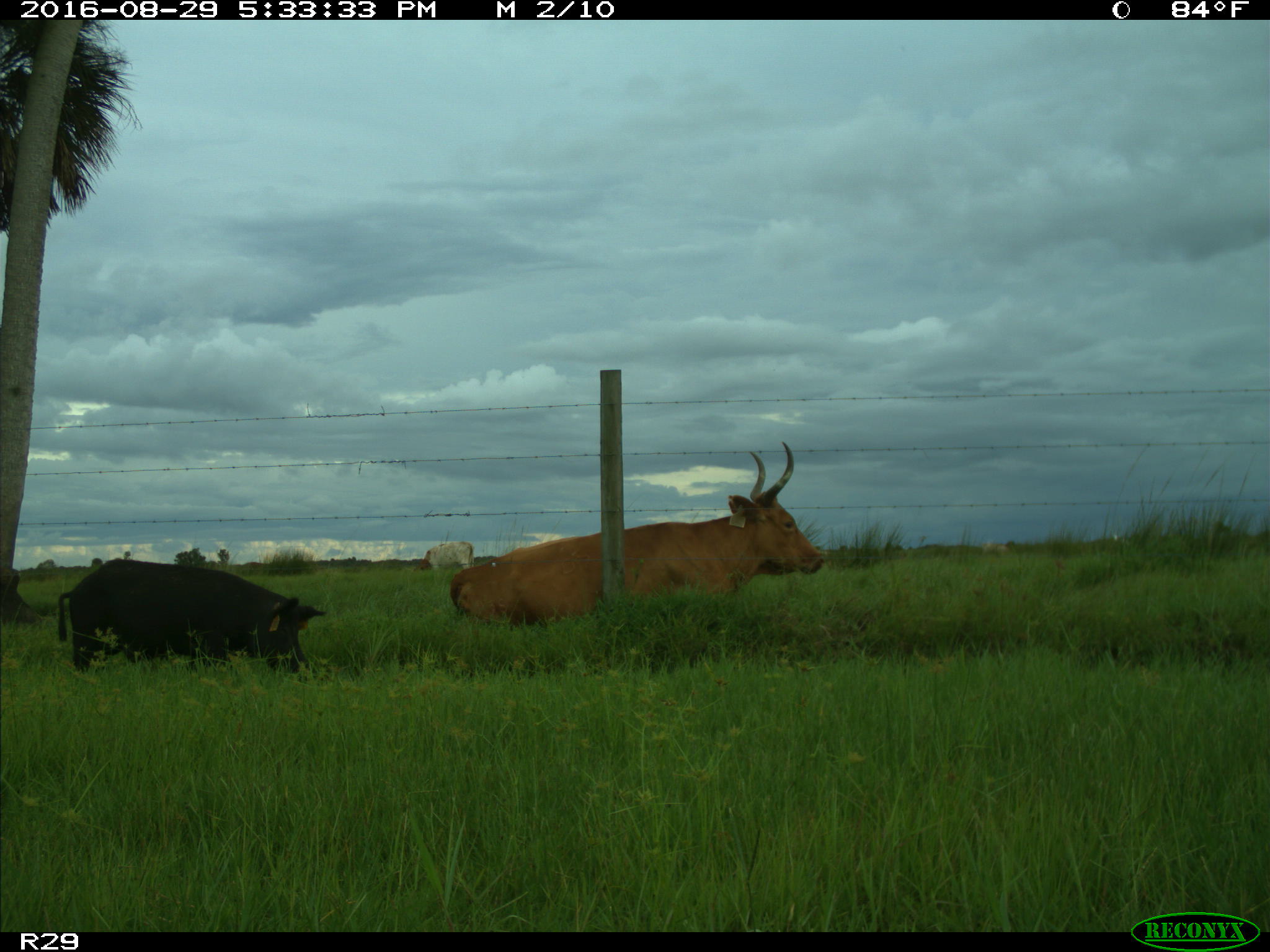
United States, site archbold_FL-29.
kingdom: Animalia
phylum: Chordata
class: Mammalia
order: Artiodactyla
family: Suidae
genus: Sus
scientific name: Sus scrofa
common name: wild boar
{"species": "Sus scrofa (wild boar)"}